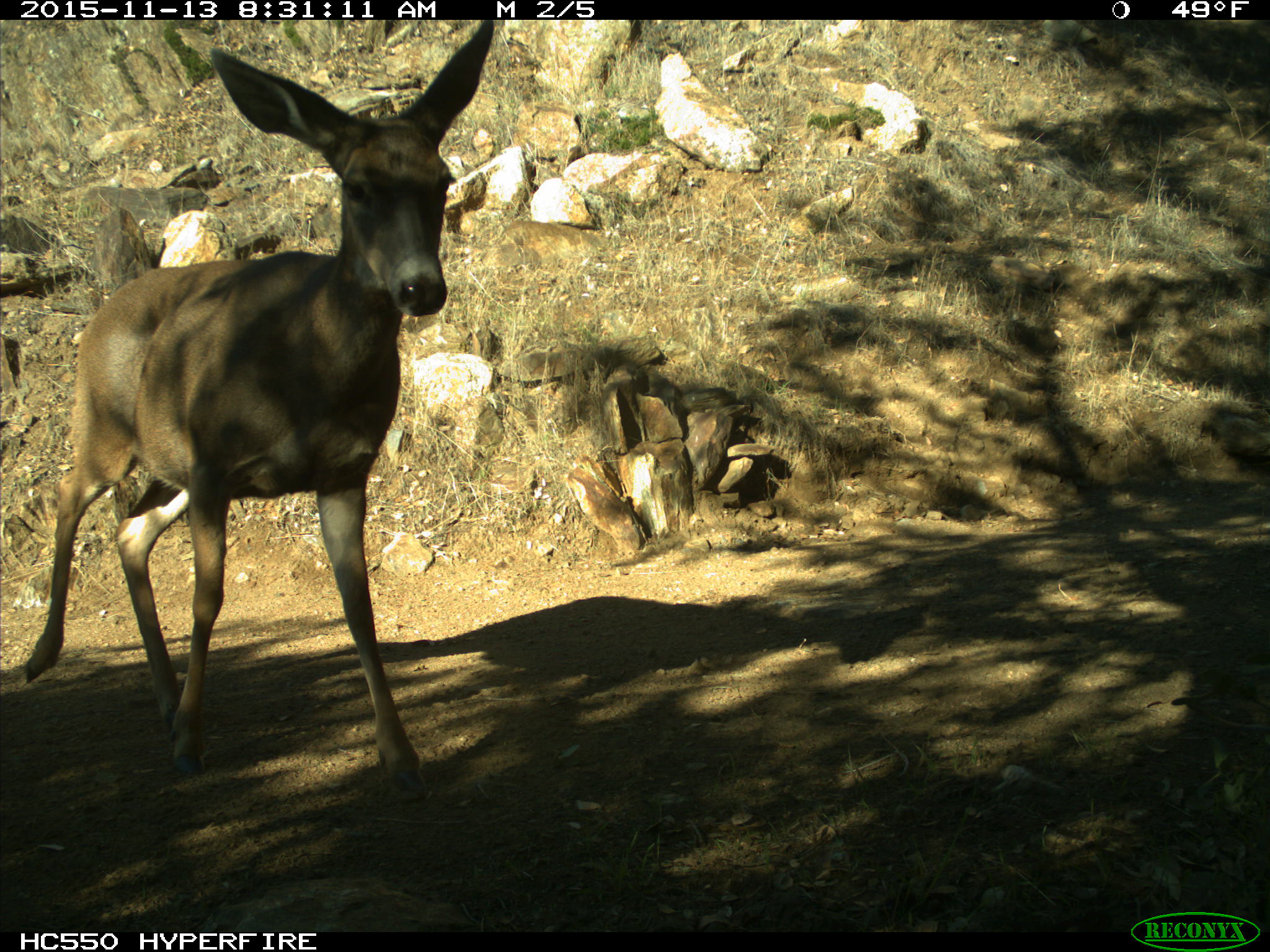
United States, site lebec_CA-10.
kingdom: Animalia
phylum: Chordata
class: Mammalia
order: Artiodactyla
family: Cervidae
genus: Odocoileus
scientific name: Odocoileus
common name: deer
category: unidentified deer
Unidentified deer (deer) (Odocoileus).